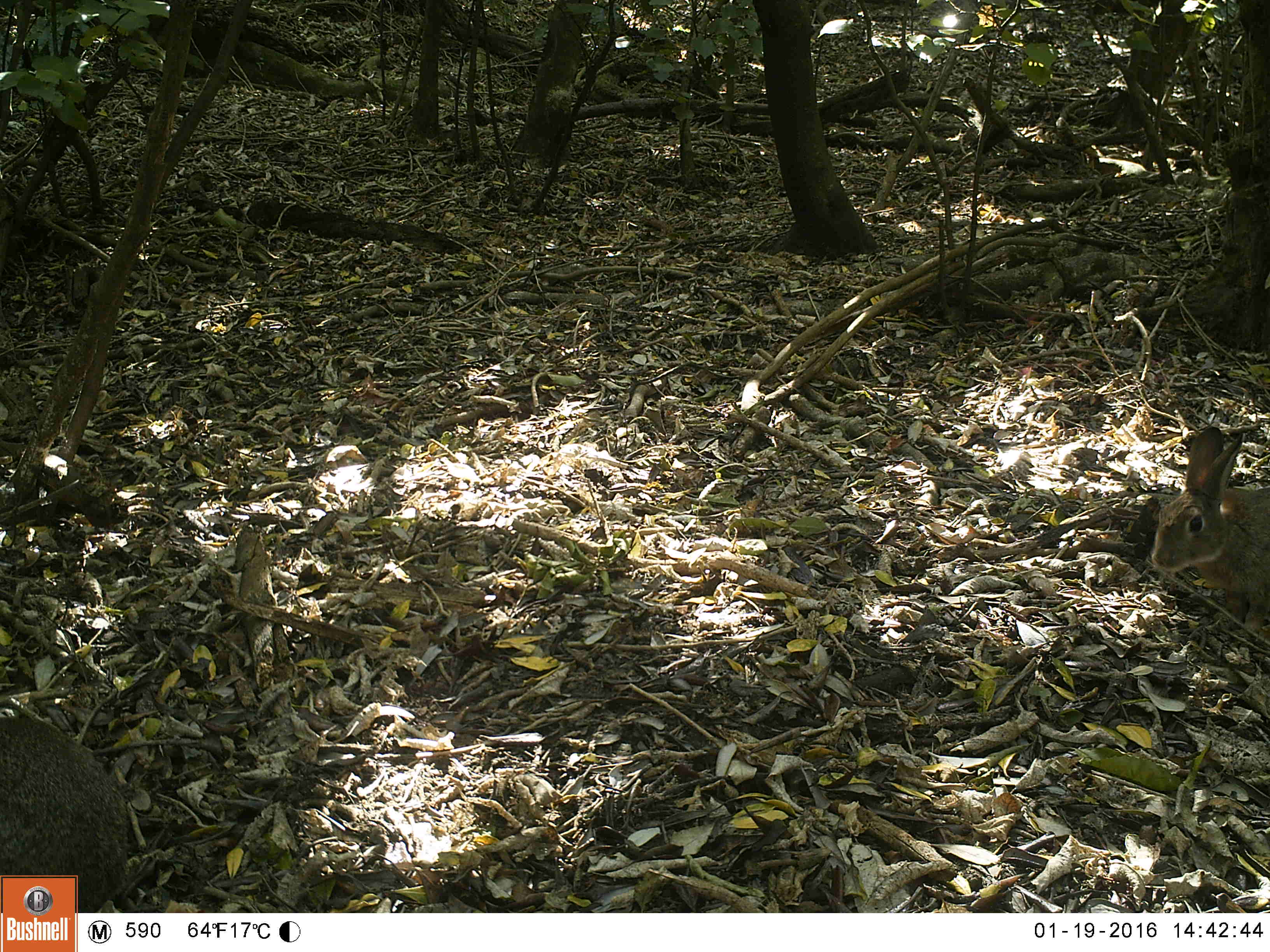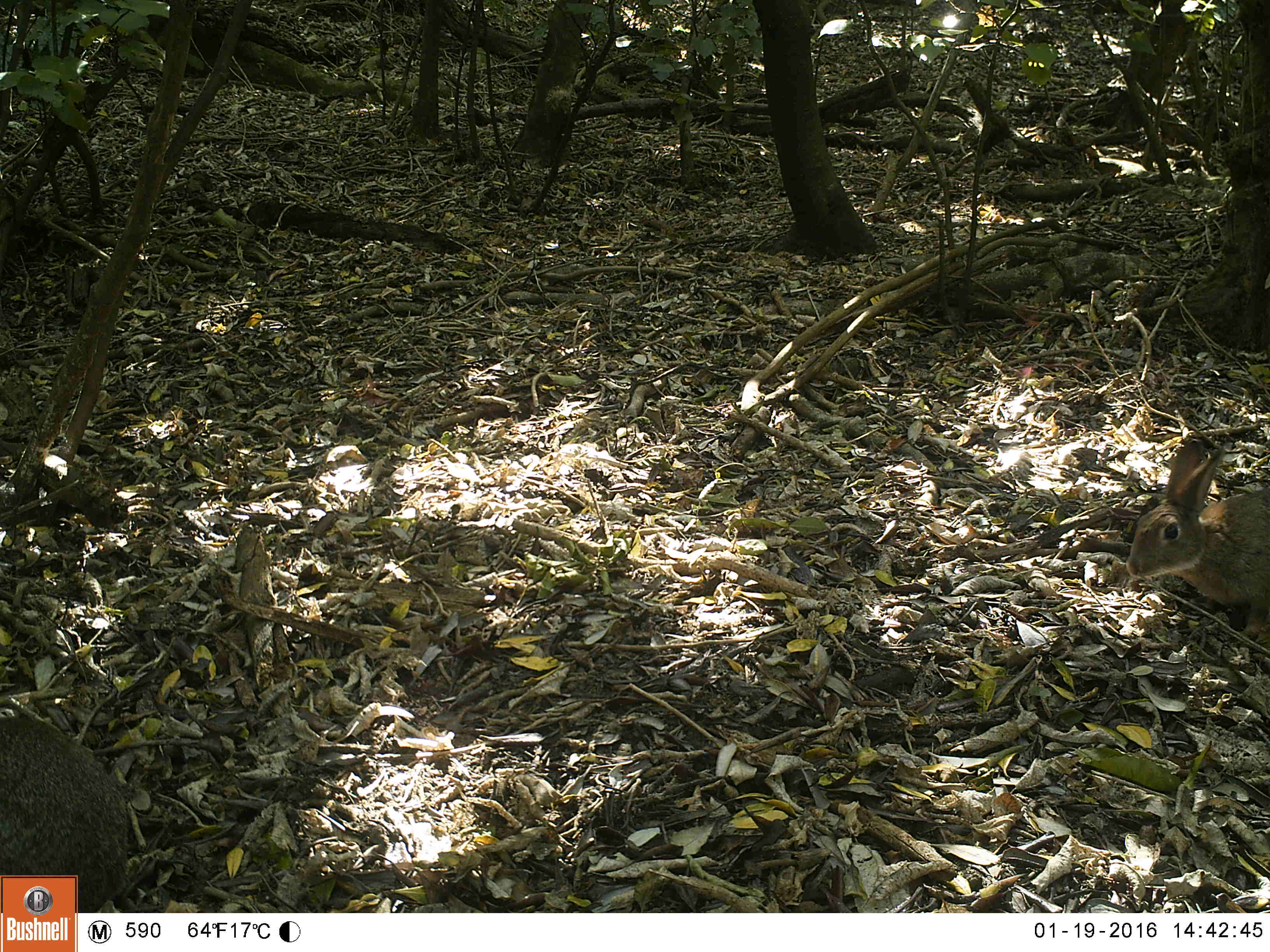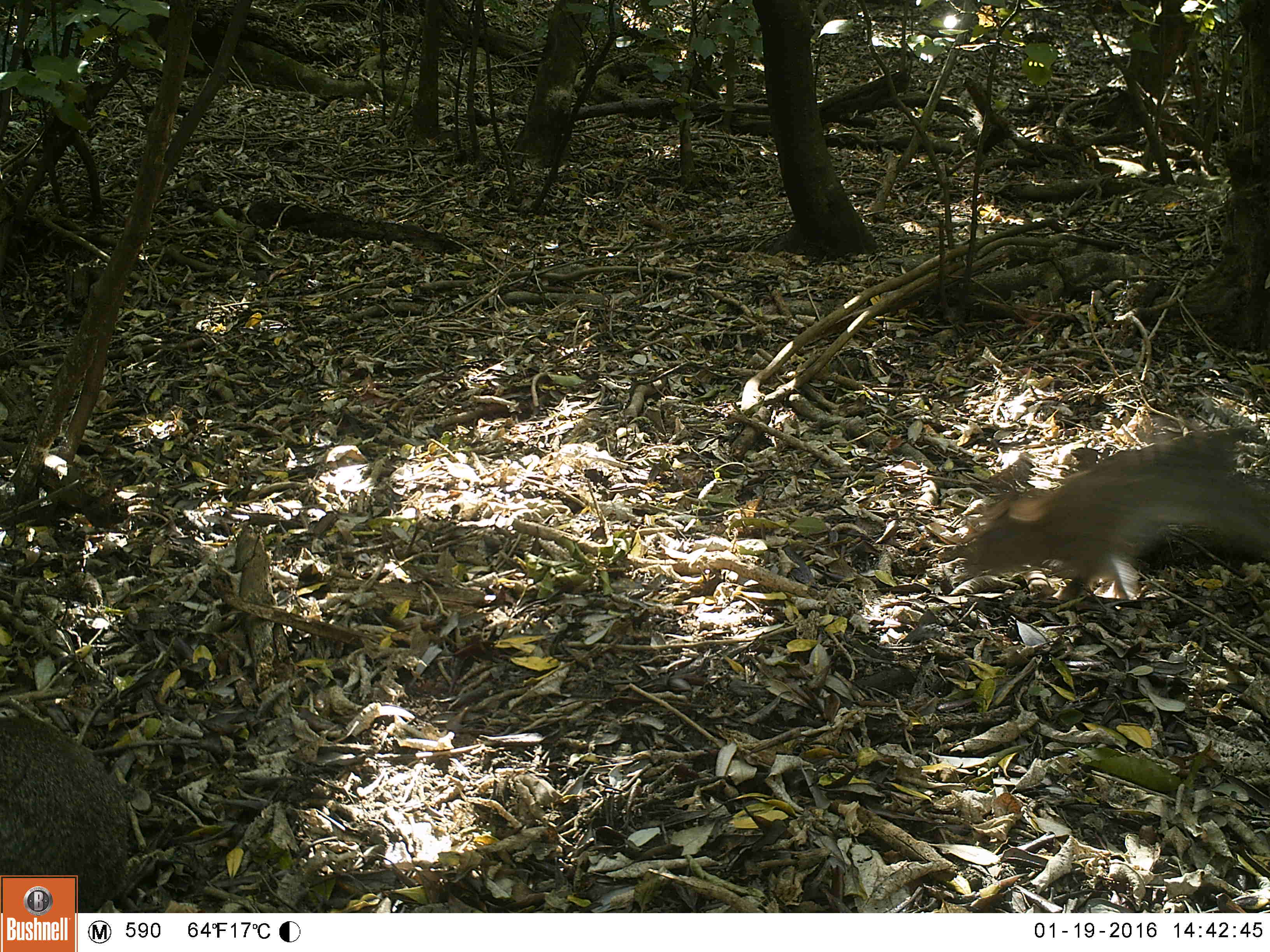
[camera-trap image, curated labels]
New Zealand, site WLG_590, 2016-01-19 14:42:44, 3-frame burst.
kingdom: Animalia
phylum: Chordata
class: Mammalia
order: Lagomorpha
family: Leporidae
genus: Oryctolagus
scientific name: Oryctolagus cuniculus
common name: european rabbit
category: rabbit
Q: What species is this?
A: Rabbit (european rabbit) (Oryctolagus cuniculus).